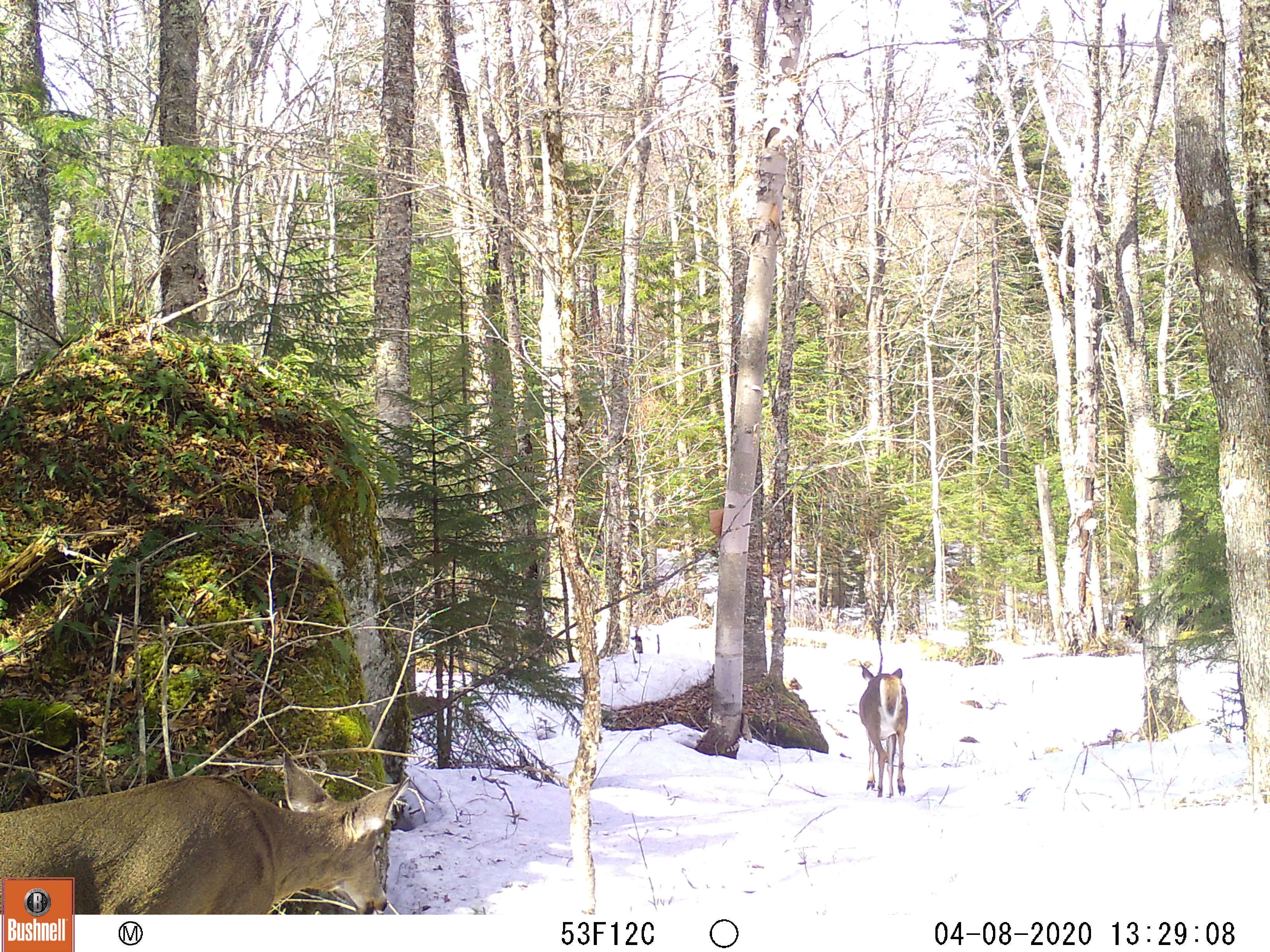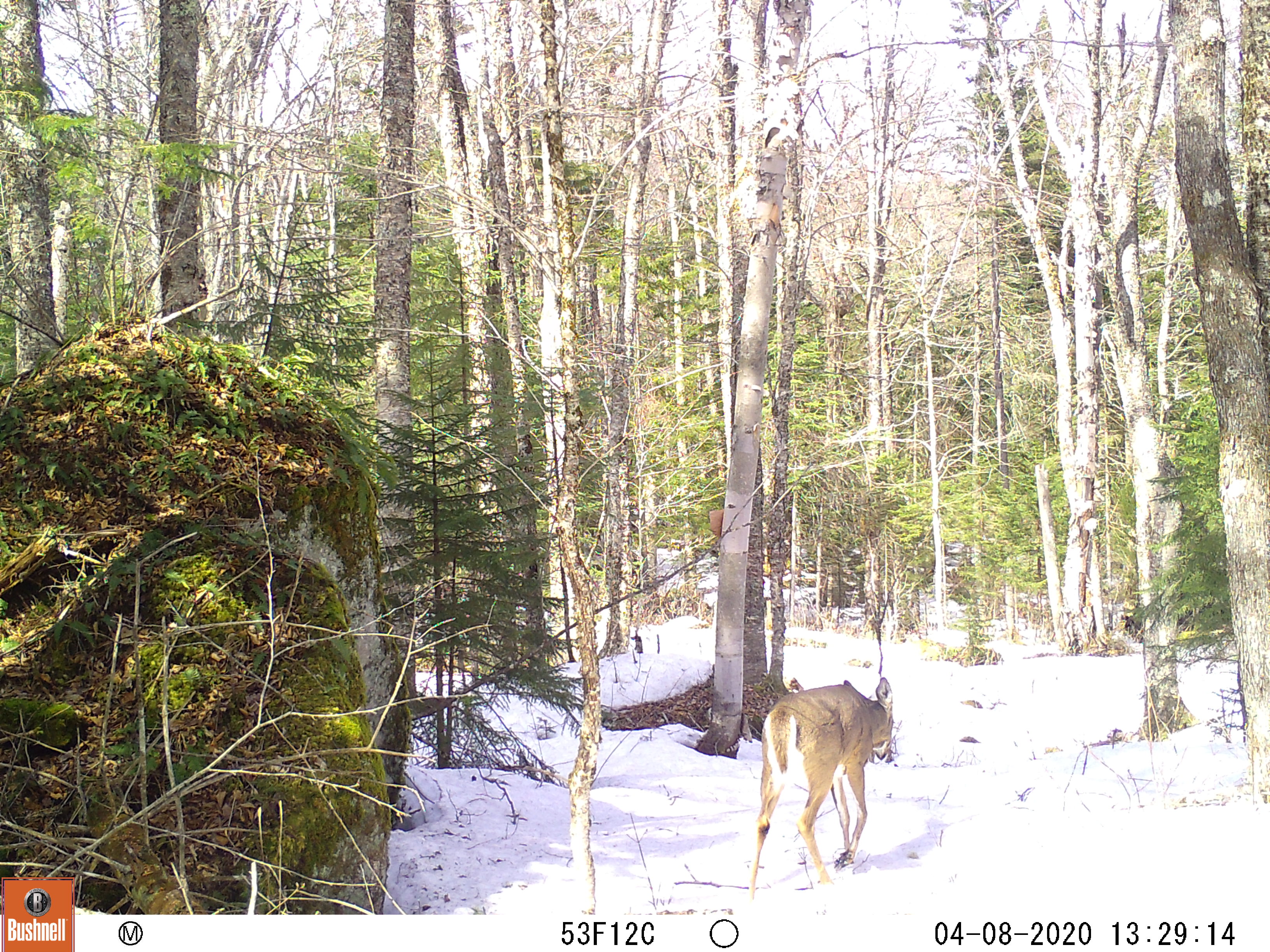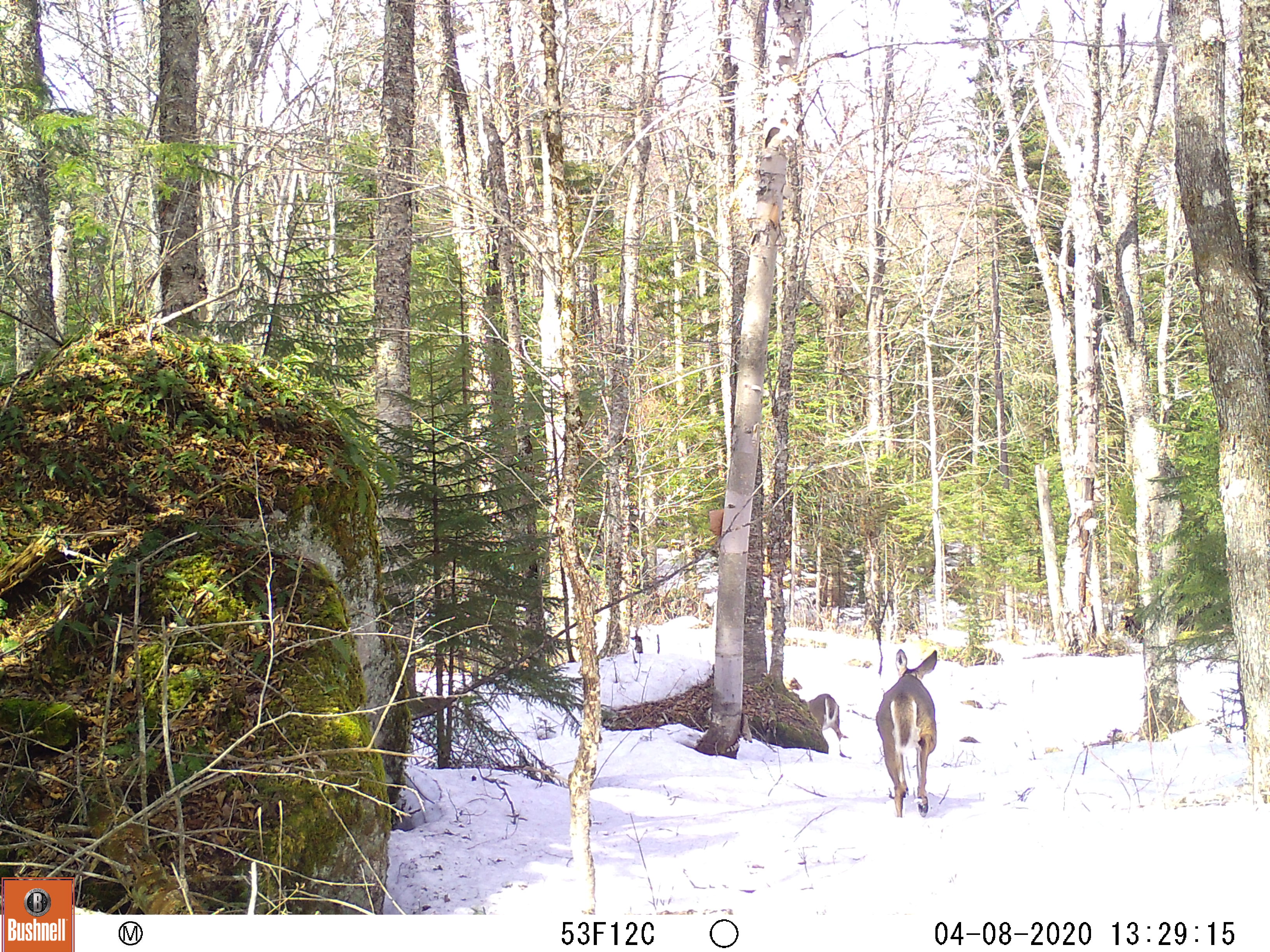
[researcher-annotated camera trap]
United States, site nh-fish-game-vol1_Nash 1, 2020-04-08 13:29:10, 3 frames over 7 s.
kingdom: Animalia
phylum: Chordata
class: Mammalia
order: Artiodactyla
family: Cervidae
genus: Odocoileus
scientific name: Odocoileus virginianus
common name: white-tailed deer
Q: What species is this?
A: White-tailed deer (Odocoileus virginianus).